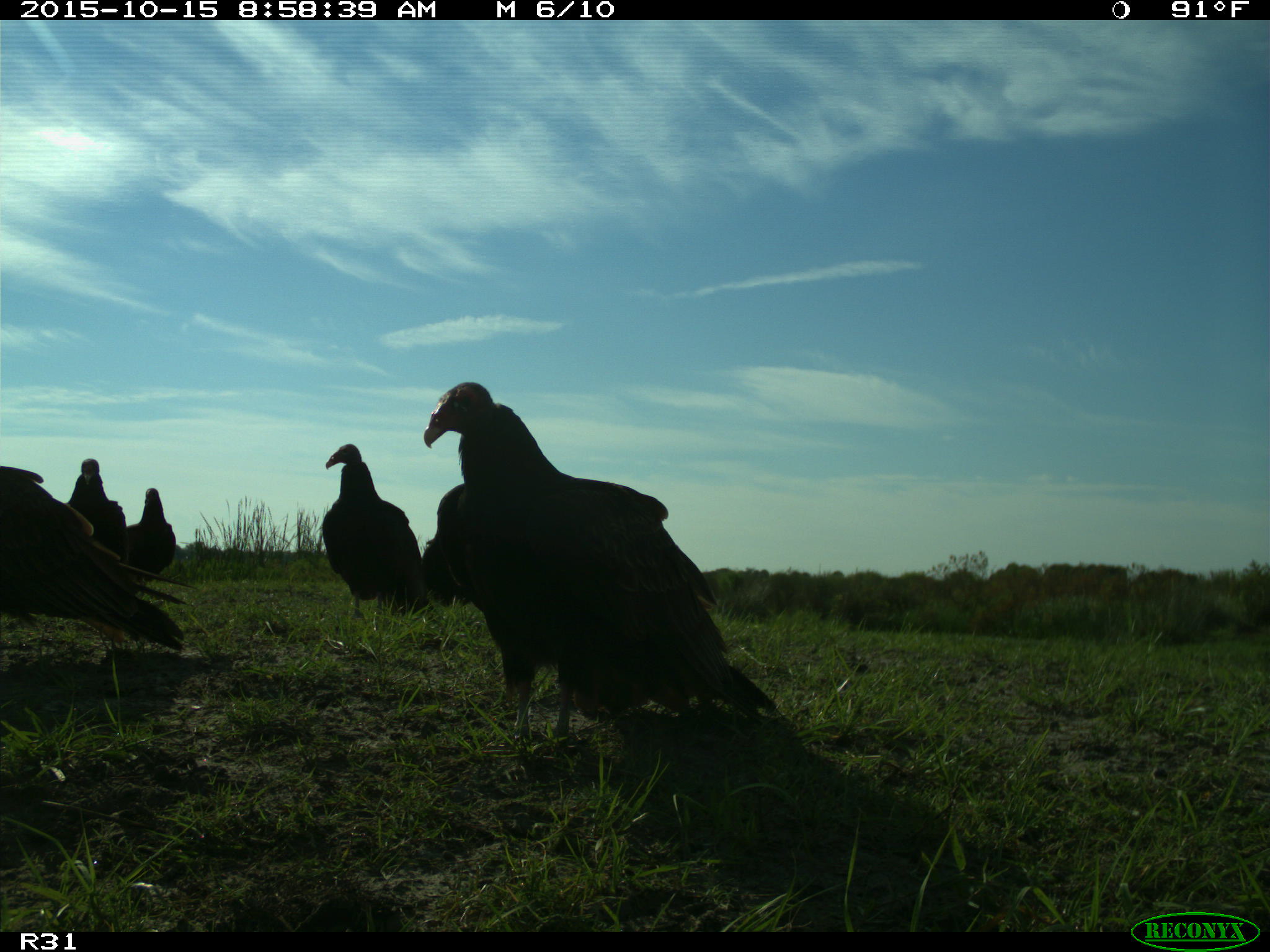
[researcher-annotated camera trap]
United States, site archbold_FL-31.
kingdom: Animalia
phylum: Chordata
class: Aves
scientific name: Aves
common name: birds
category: unidentified bird